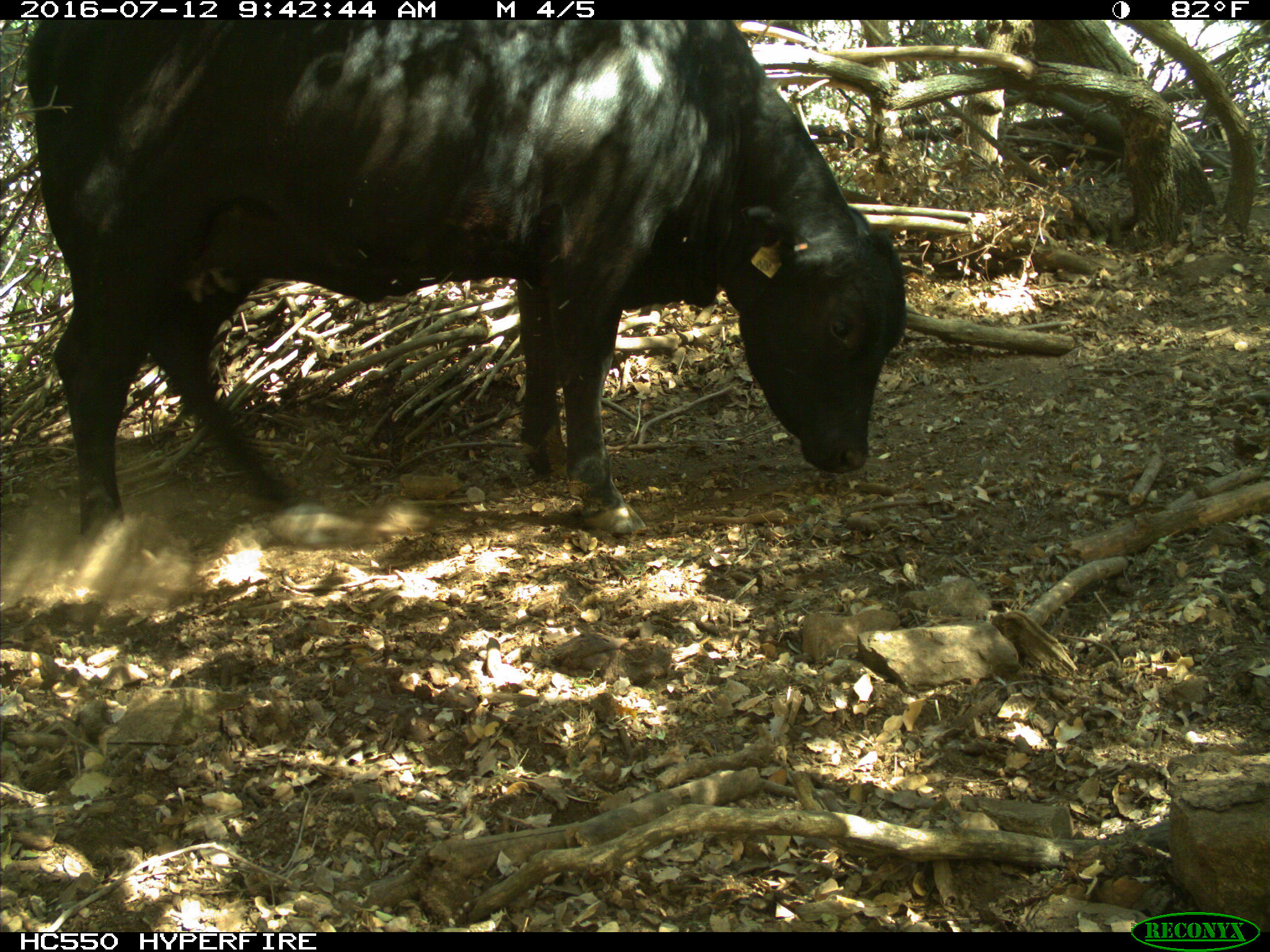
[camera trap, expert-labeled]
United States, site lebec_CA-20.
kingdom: Animalia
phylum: Chordata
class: Mammalia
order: Artiodactyla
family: Bovidae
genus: Bos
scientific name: Bos taurus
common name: domestic cow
Bos taurus (domestic cow).